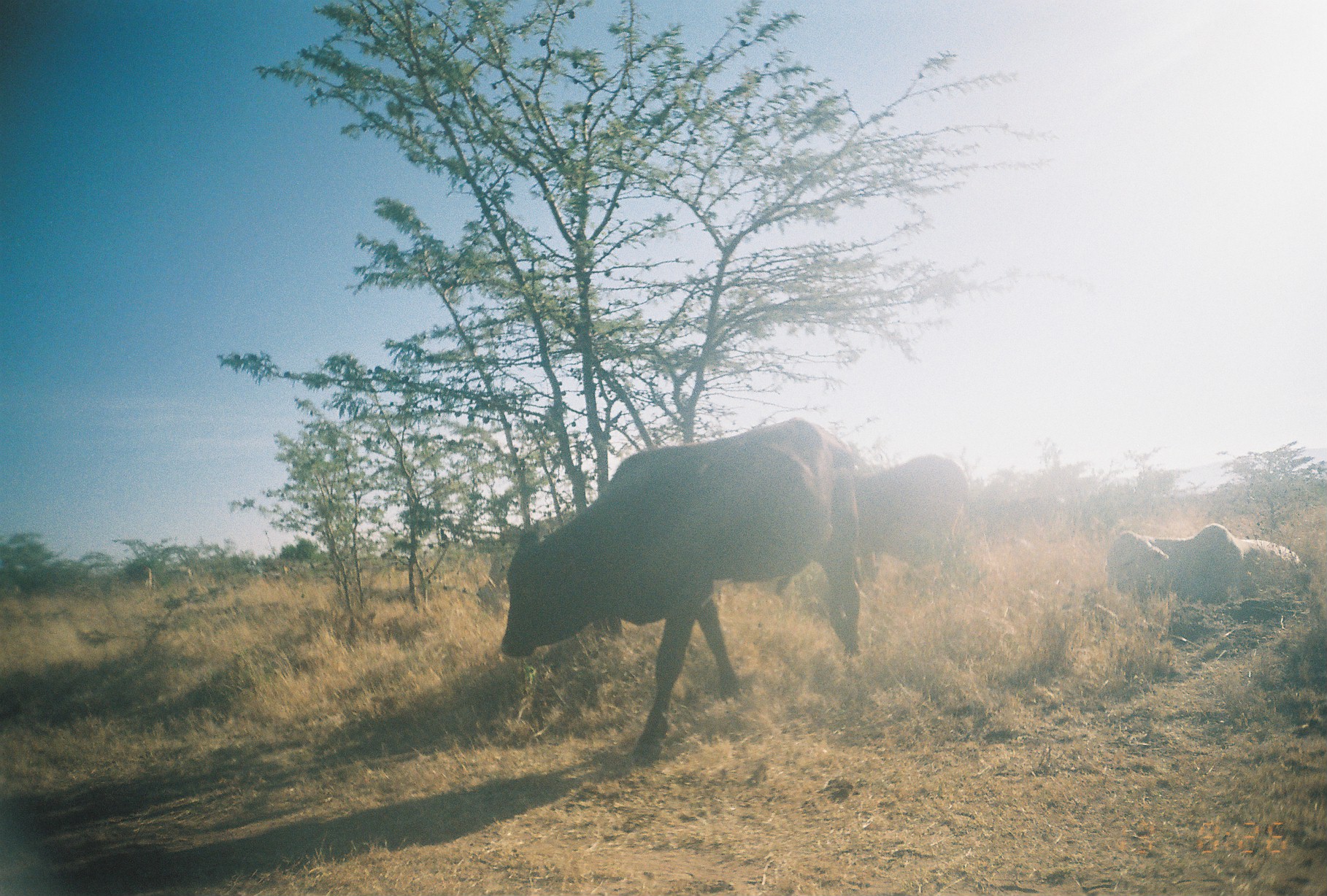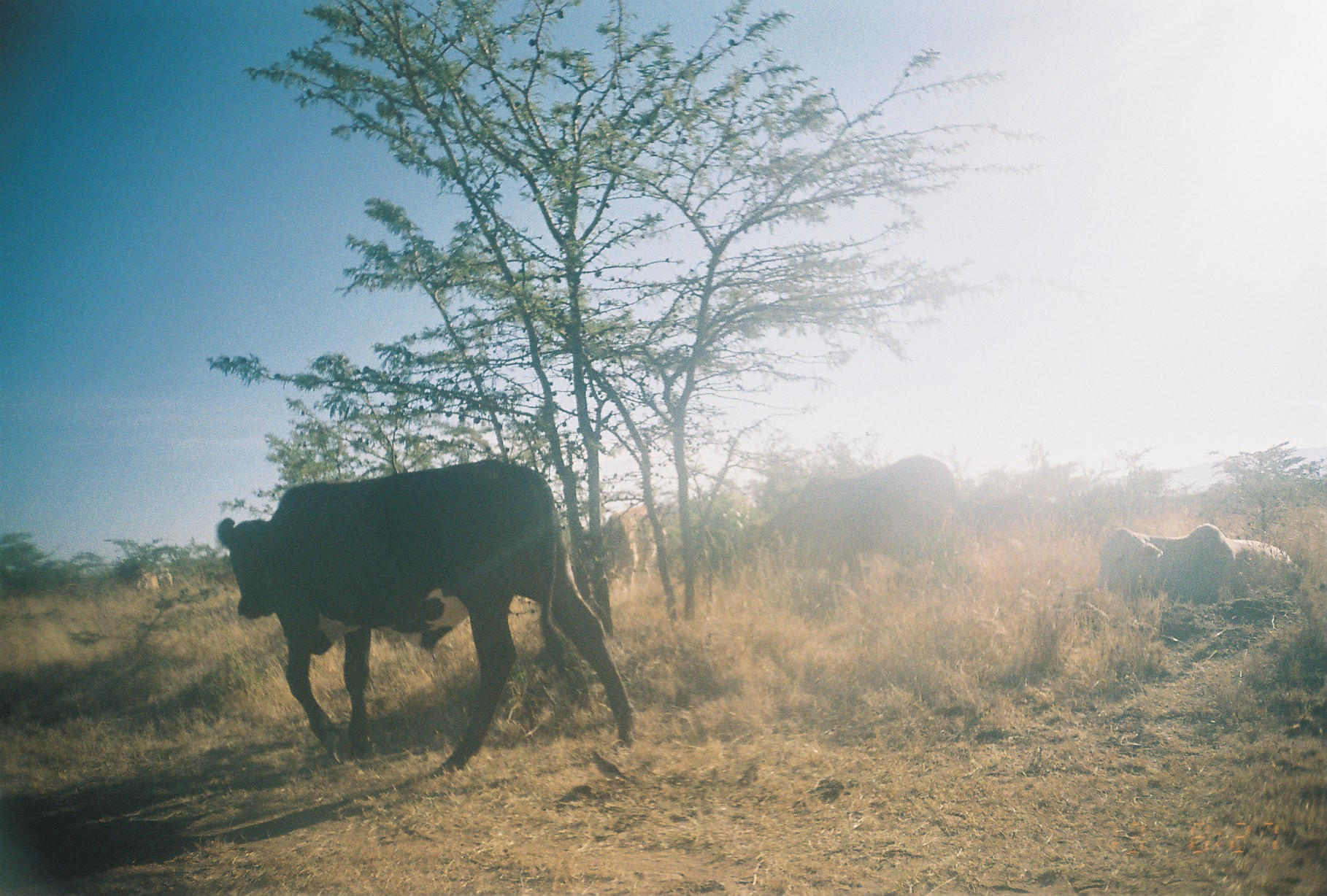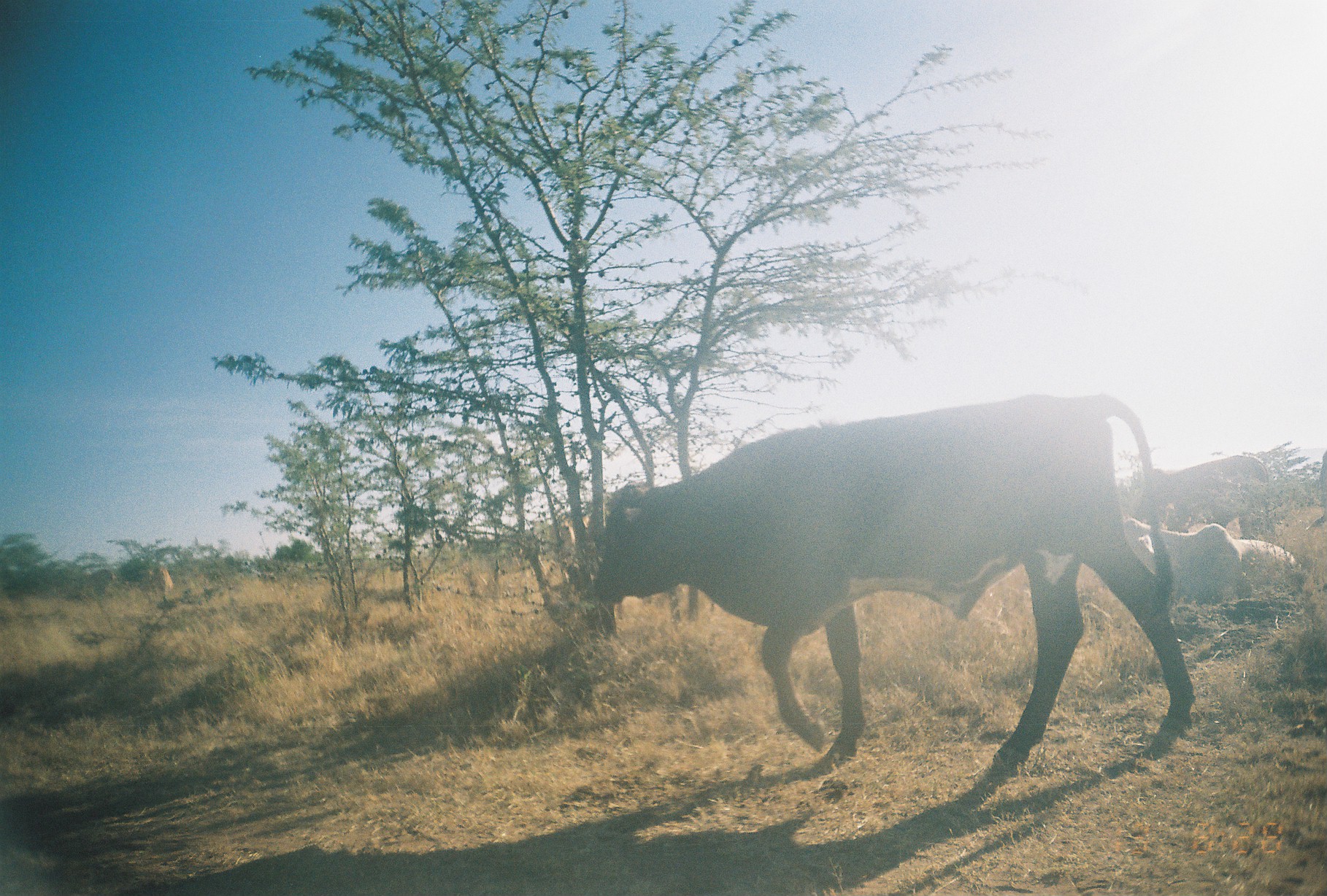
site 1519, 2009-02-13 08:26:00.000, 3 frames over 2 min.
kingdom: Animalia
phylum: Chordata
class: Mammalia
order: Artiodactyla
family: Bovidae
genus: Bos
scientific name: Bos taurus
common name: domestic cattle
Bos taurus (domestic cattle), count 3.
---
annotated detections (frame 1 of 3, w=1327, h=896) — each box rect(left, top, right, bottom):
bos taurus: rect(499, 417, 862, 745); rect(1103, 523, 1310, 604); rect(852, 455, 971, 582); rect(476, 511, 577, 621)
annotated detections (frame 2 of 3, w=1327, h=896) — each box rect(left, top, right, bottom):
bos taurus: rect(216, 459, 638, 779); rect(742, 456, 957, 623); rect(1095, 524, 1301, 606); rect(602, 499, 668, 591)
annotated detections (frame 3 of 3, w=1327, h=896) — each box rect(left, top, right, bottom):
bos taurus: rect(594, 393, 1196, 763); rect(1121, 517, 1302, 606); rect(1134, 455, 1272, 542)